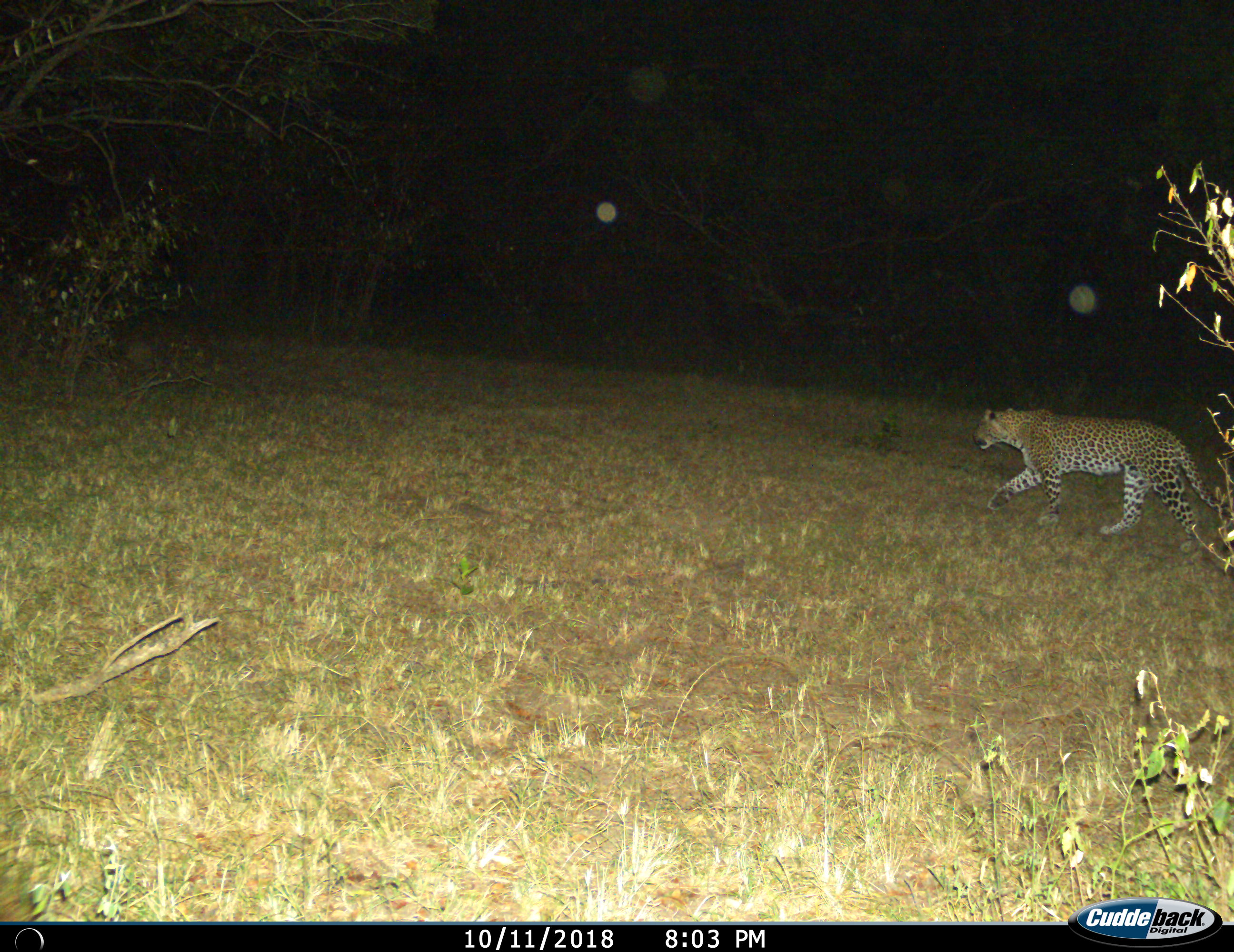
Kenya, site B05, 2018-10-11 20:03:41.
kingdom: Animalia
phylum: Chordata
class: Mammalia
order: Carnivora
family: Felidae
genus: Panthera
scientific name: Panthera pardus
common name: leopard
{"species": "leopard (Panthera pardus)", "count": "1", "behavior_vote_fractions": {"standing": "0%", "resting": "0%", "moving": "100%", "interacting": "0%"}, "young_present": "0%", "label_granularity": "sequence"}